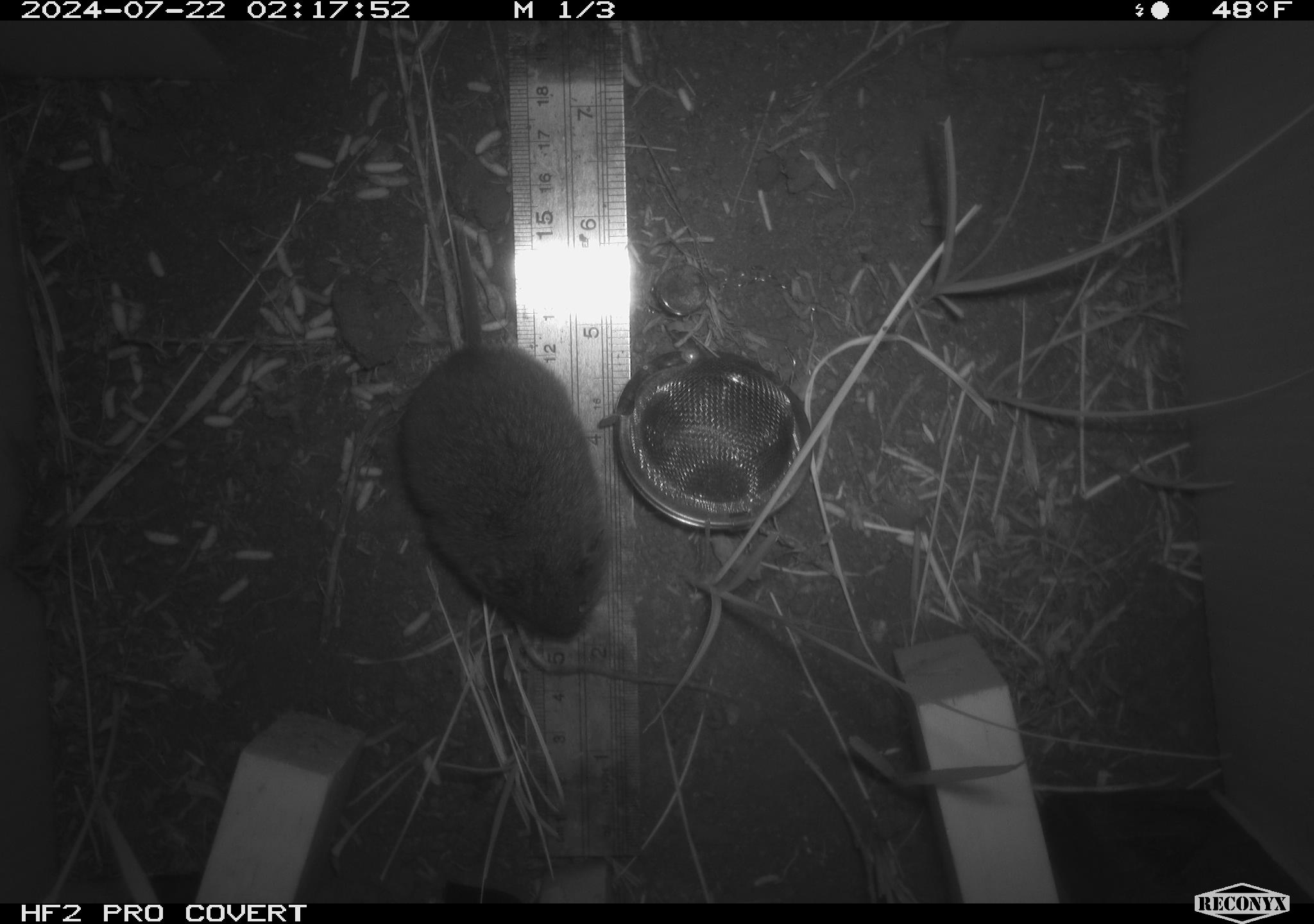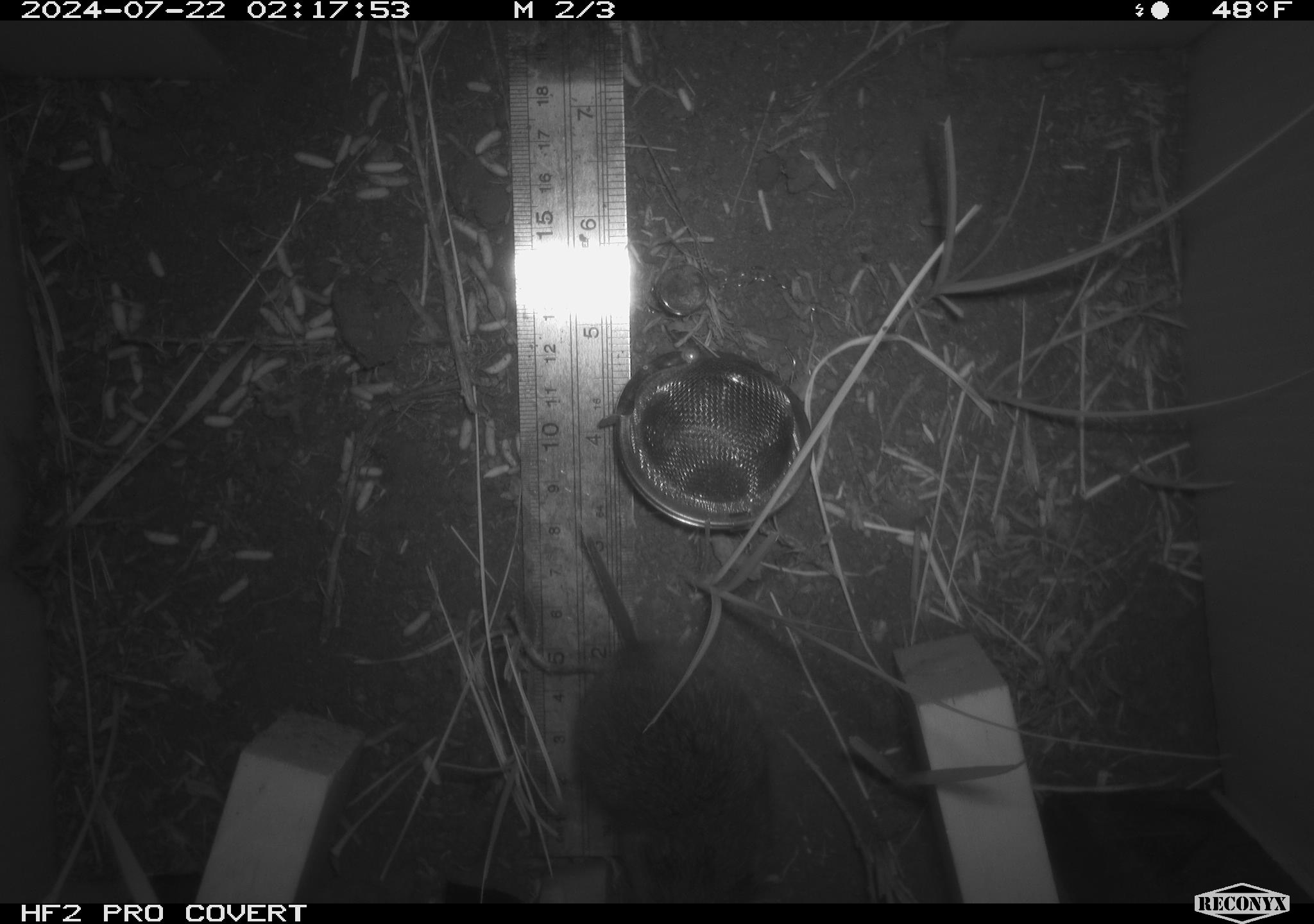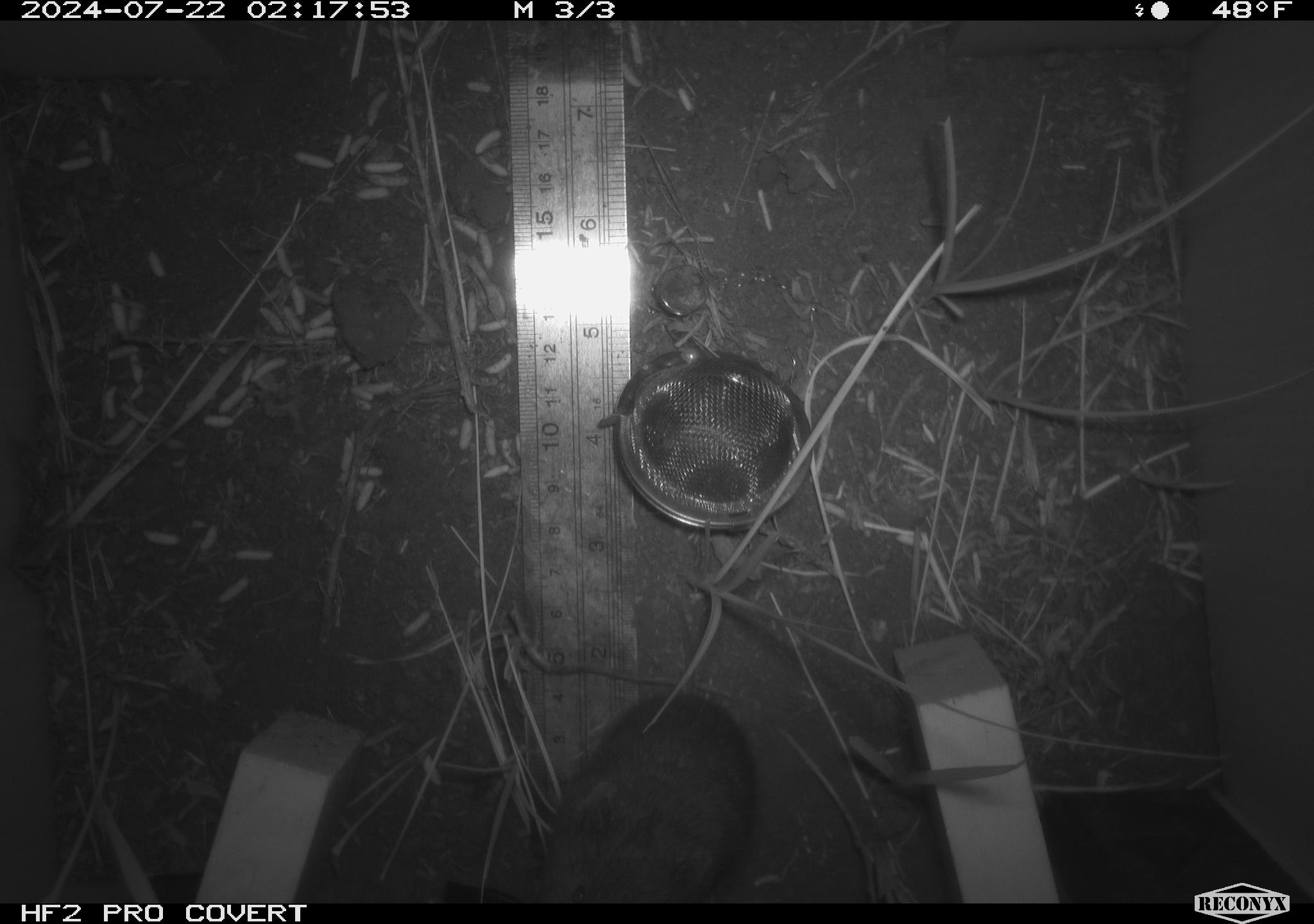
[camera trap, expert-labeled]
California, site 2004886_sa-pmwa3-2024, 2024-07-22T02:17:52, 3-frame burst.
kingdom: Animalia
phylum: Chordata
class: Mammalia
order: Rodentia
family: Cricetidae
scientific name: Arvicolinae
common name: voles, lemmings, and muskrats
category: arvicolinae subfamily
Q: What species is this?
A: Arvicolinae subfamily (voles, lemmings, and muskrats) (Arvicolinae).